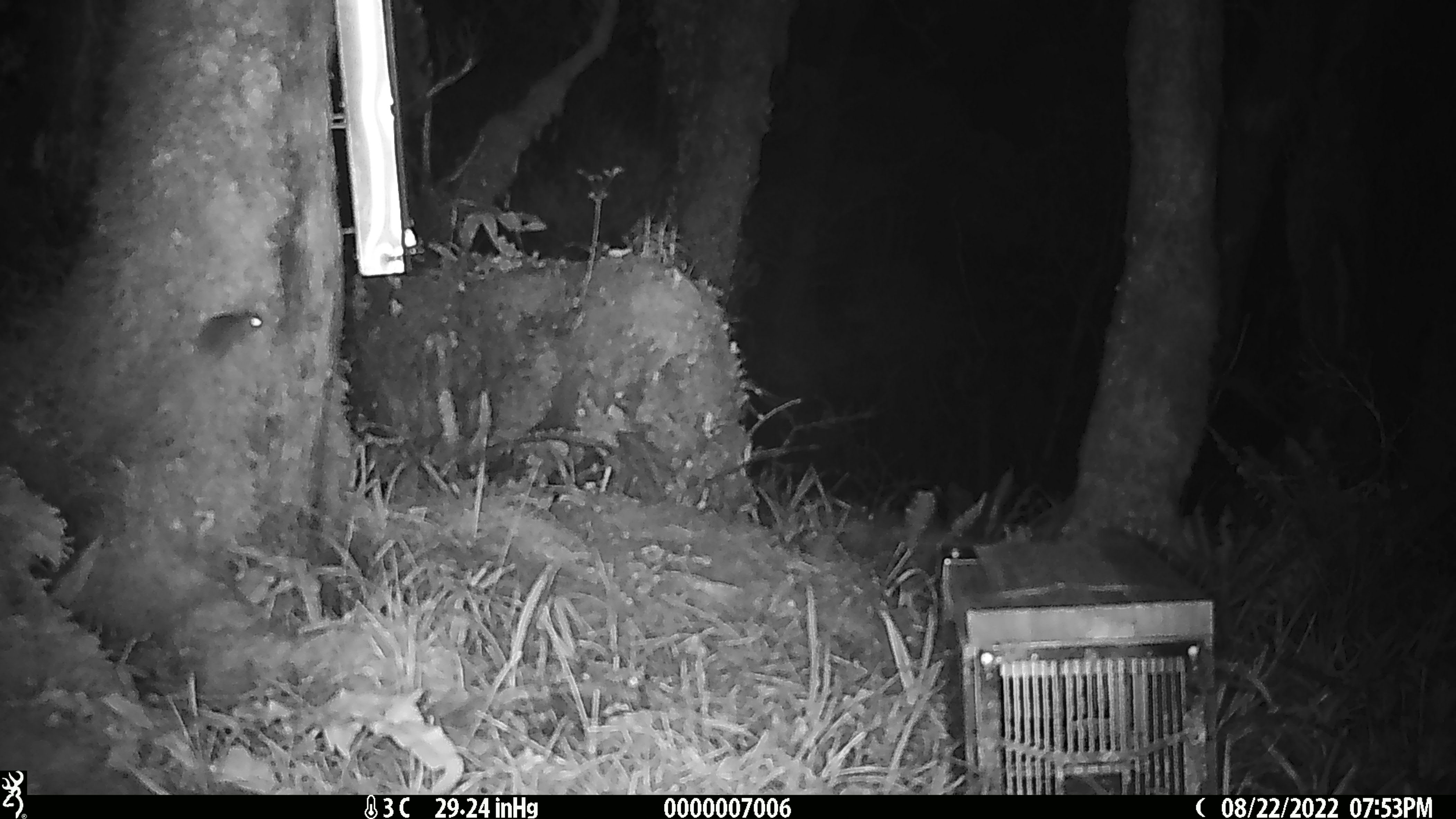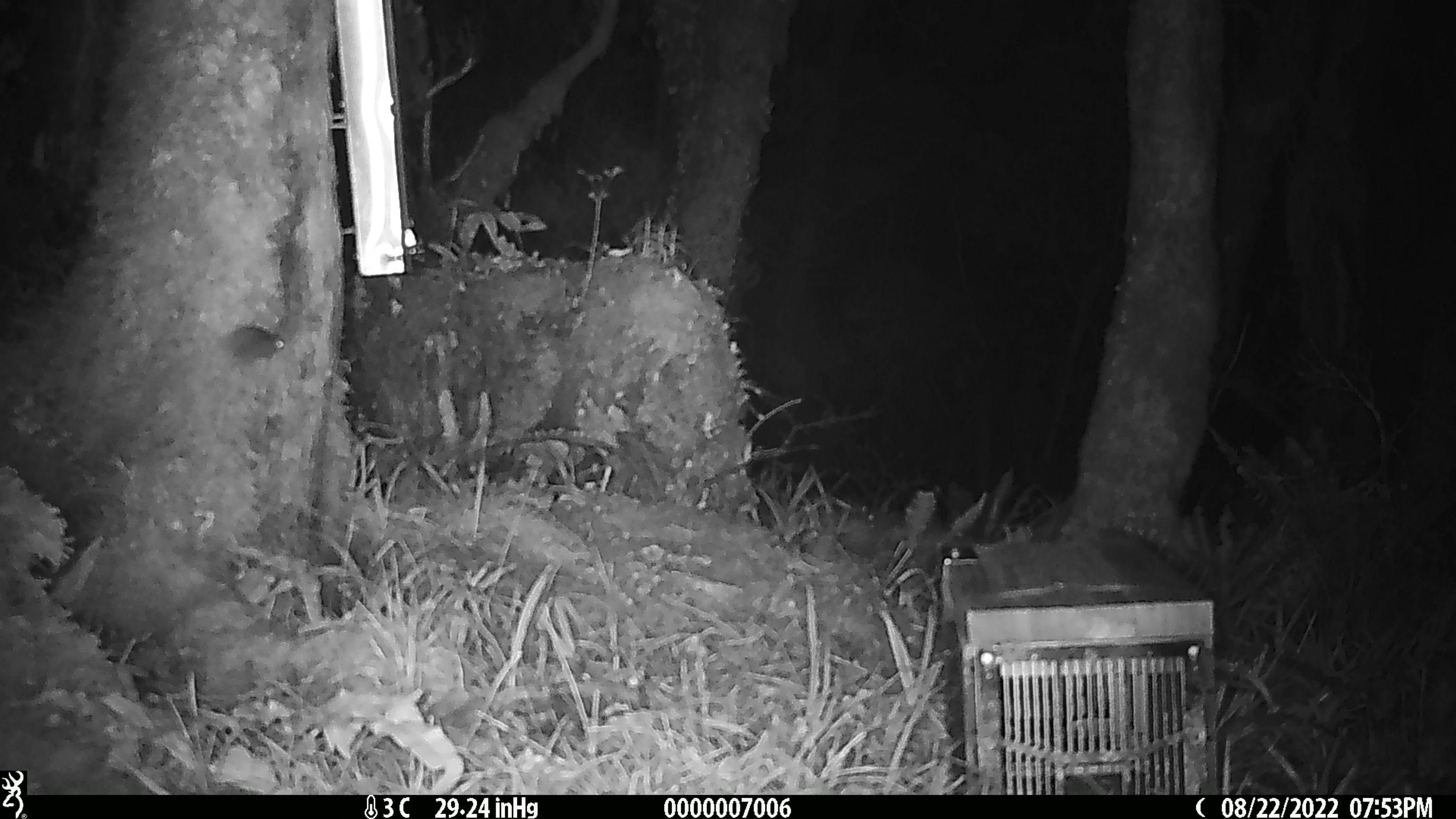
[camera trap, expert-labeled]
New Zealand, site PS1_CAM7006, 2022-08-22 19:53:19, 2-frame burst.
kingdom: Animalia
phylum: Chordata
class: Mammalia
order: Rodentia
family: Muridae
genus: Mus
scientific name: Mus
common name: mouse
Mouse (Mus).